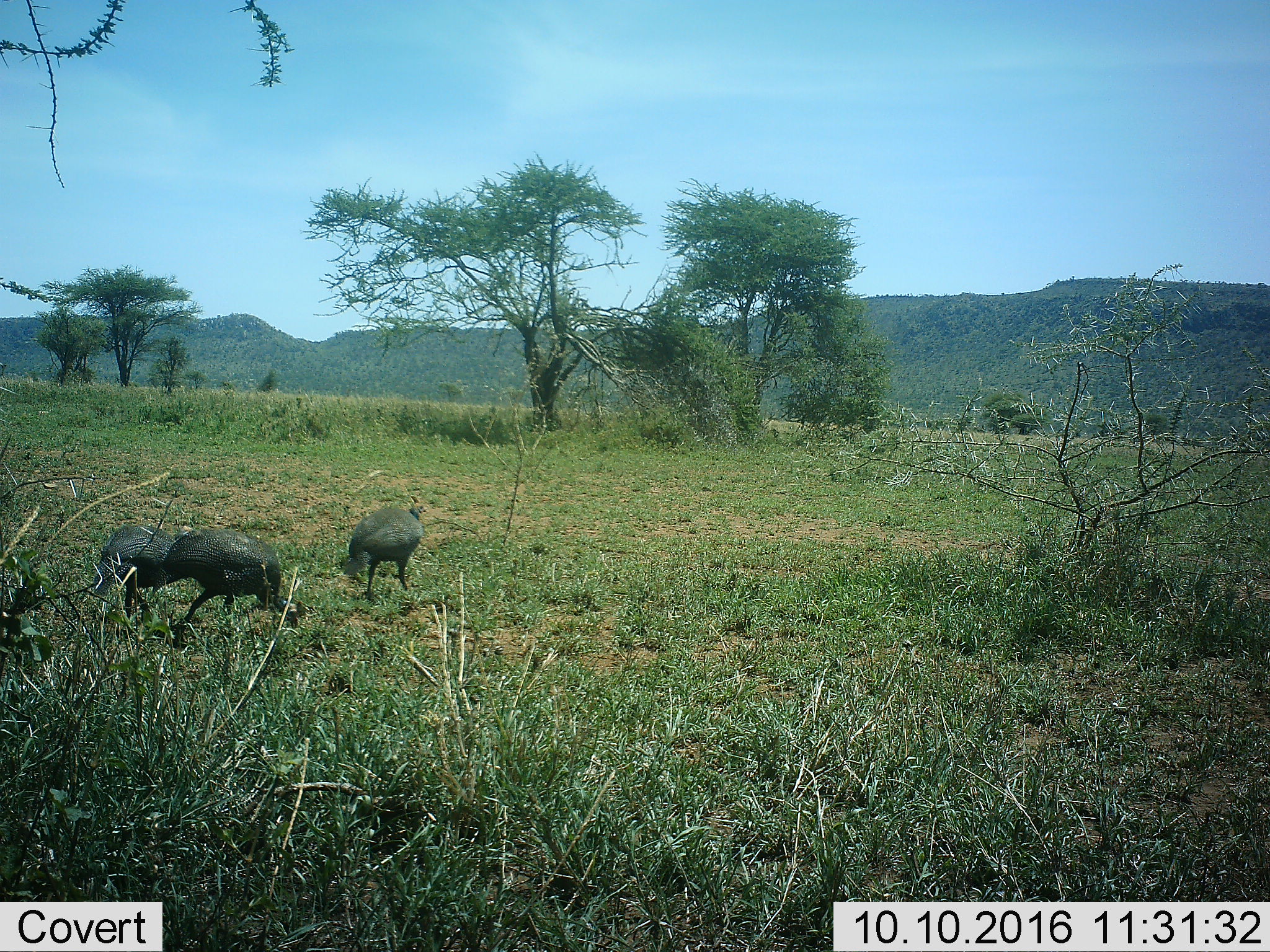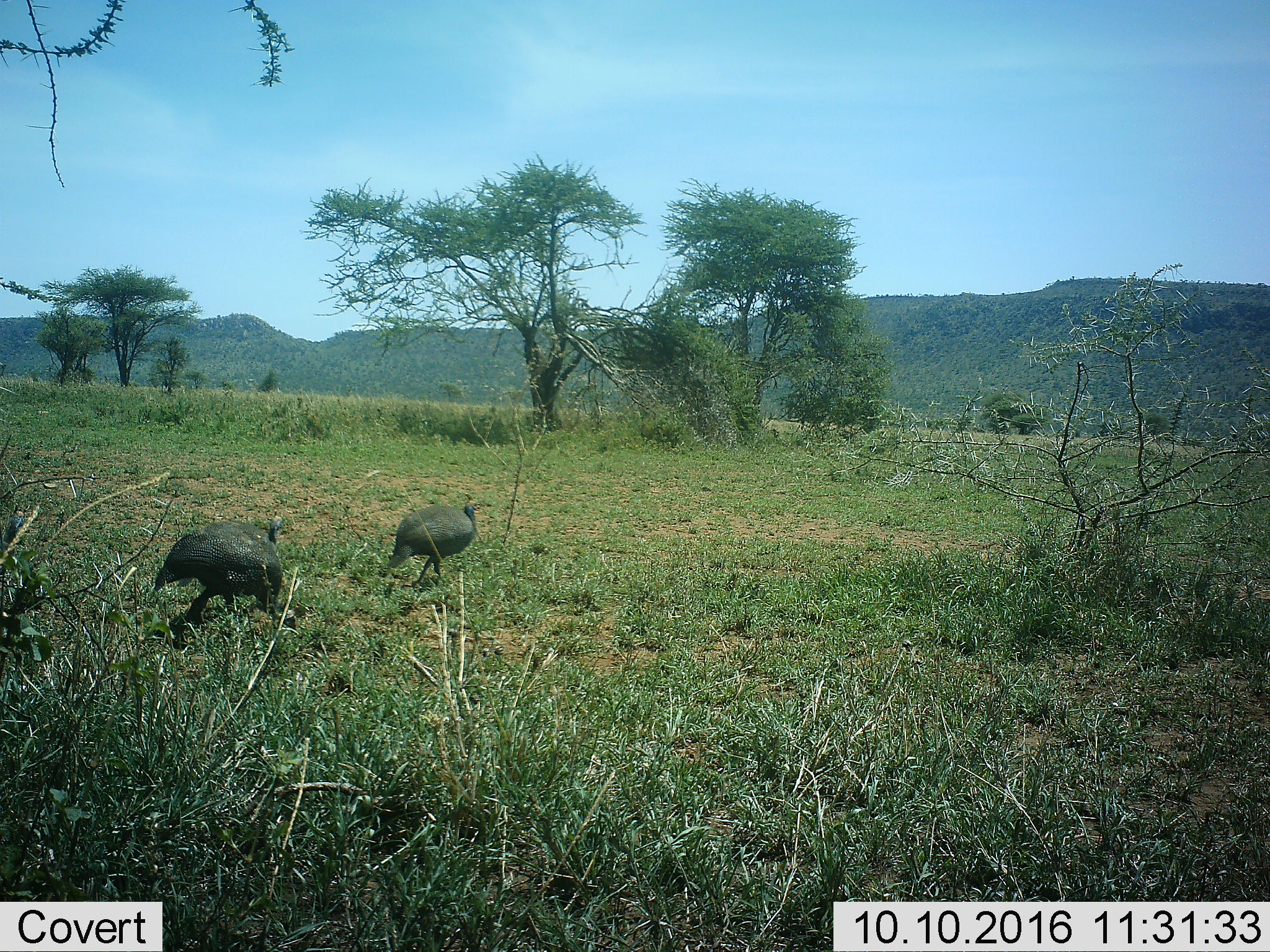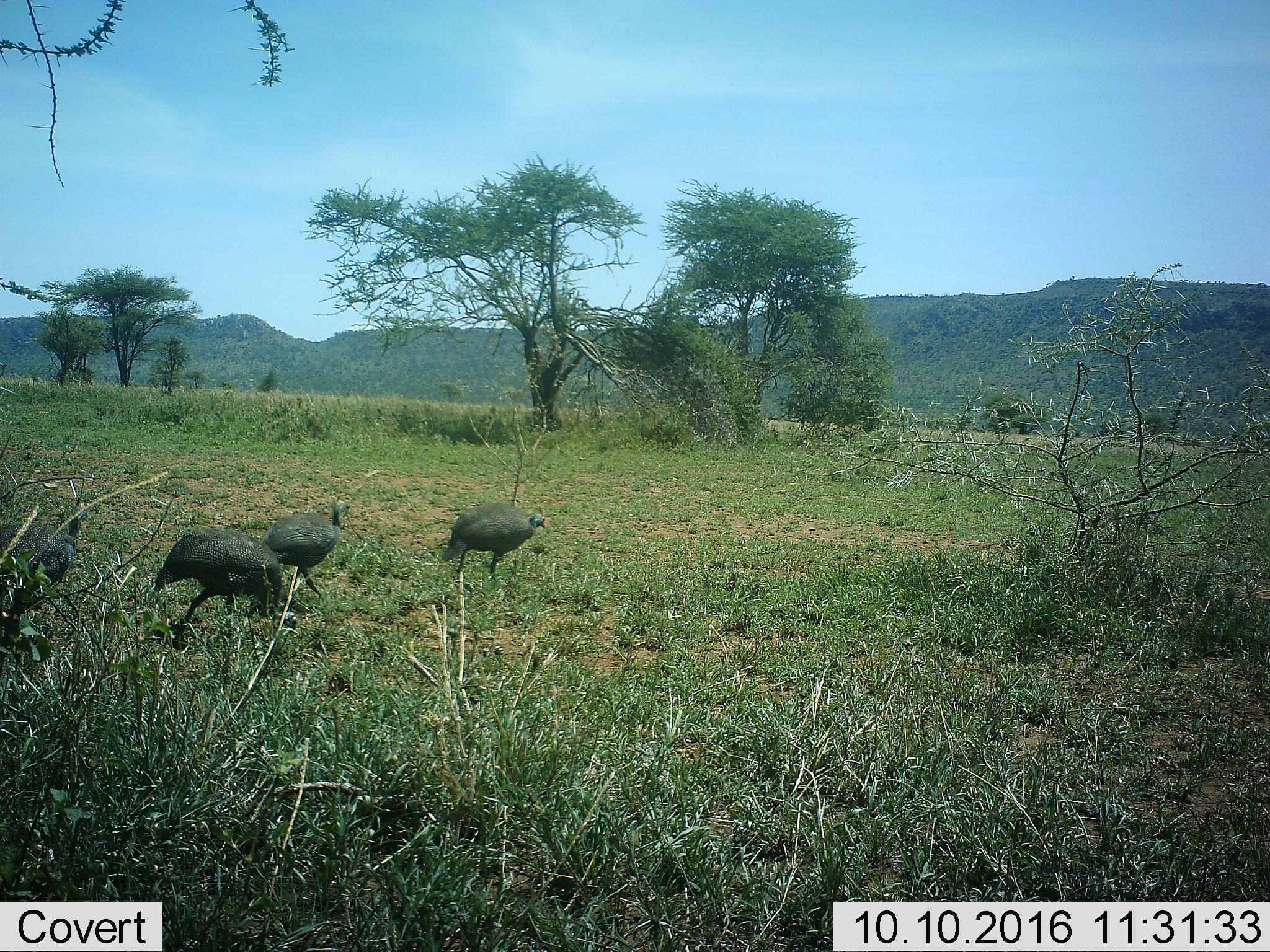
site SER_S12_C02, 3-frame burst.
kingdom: Animalia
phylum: Chordata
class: Aves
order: Galliformes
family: Numididae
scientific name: Numididae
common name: guineafowl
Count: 4.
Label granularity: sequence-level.